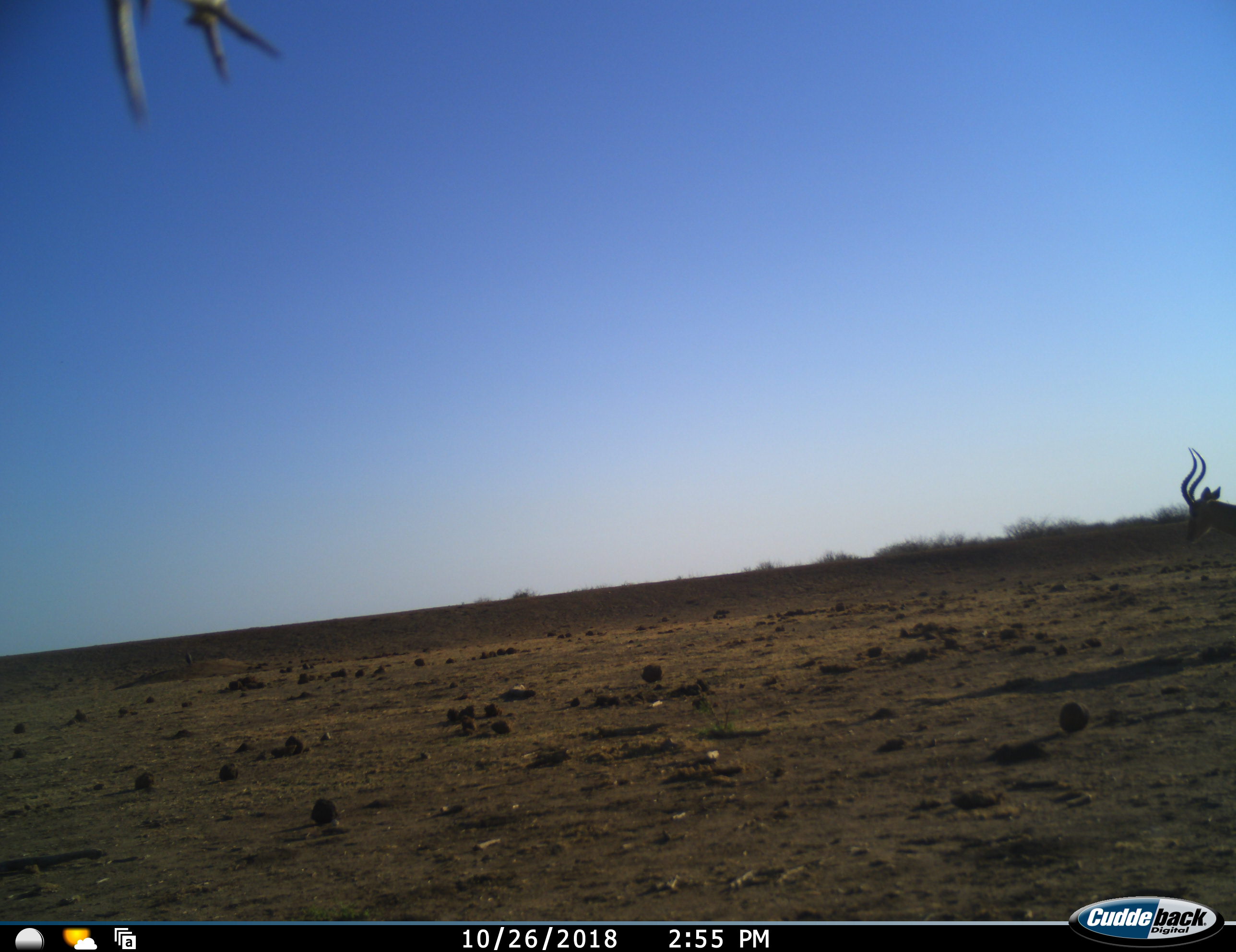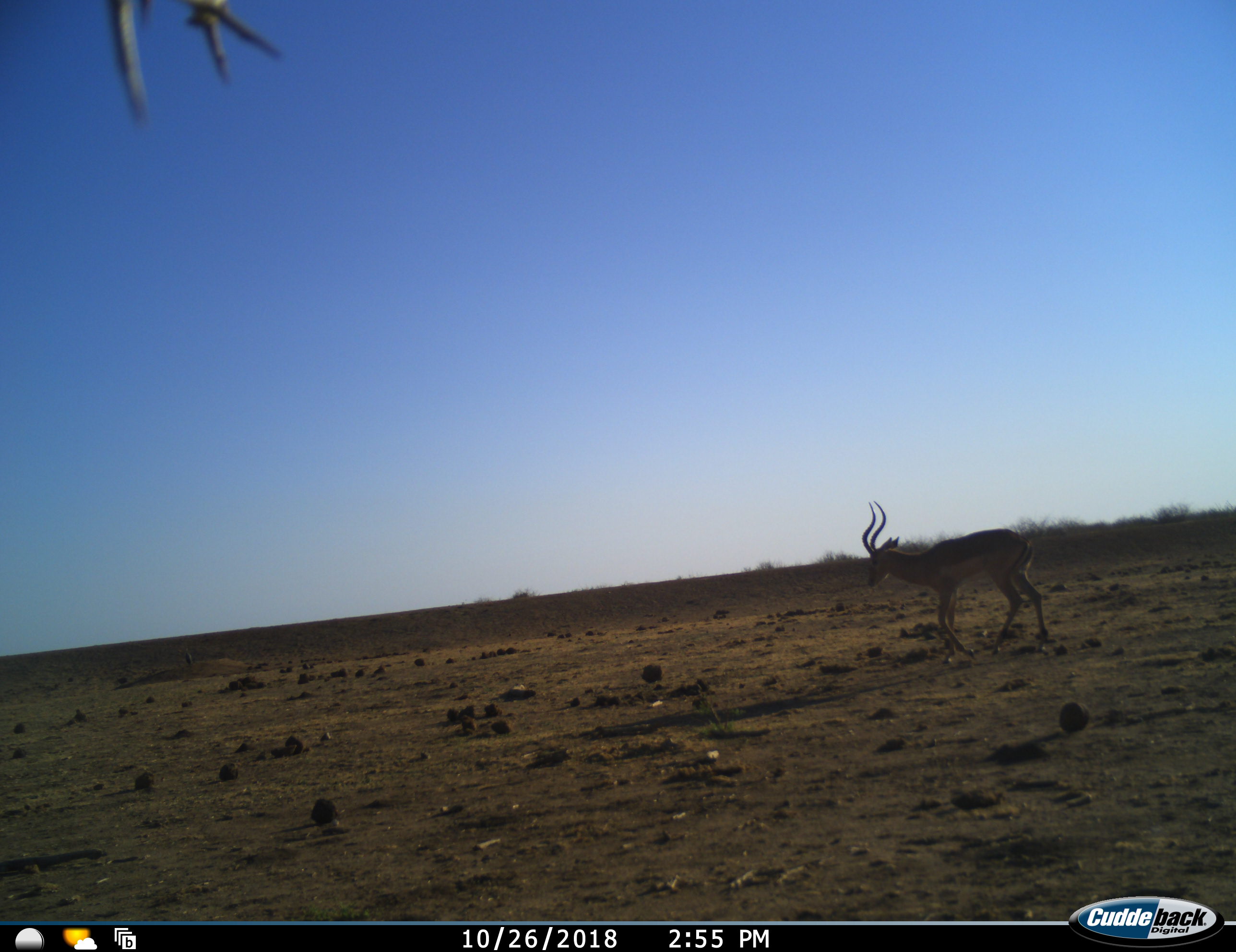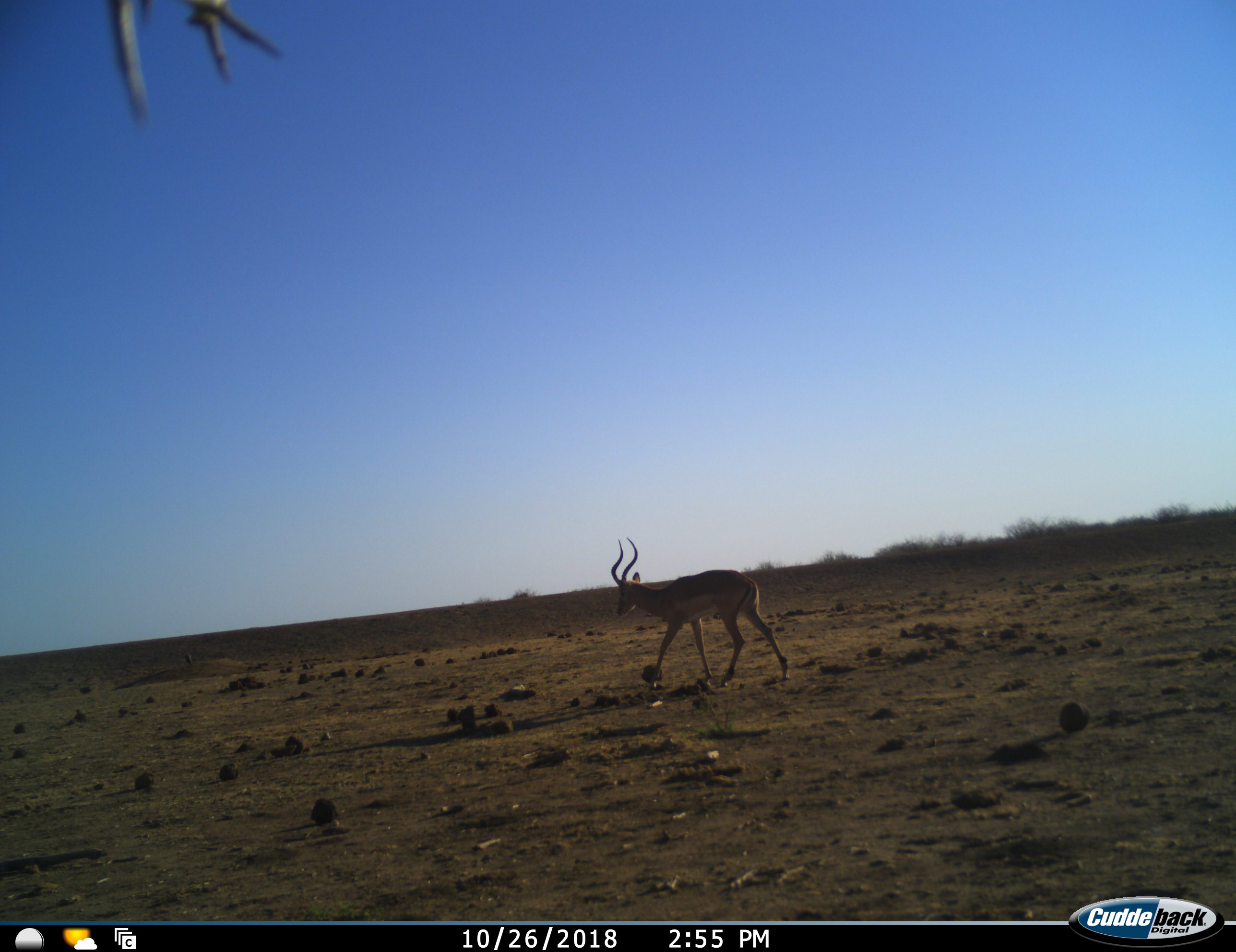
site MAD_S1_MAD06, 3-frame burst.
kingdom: Animalia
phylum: Chordata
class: Mammalia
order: Artiodactyla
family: Bovidae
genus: Aepyceros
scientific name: Aepyceros melampus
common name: impala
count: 1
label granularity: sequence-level